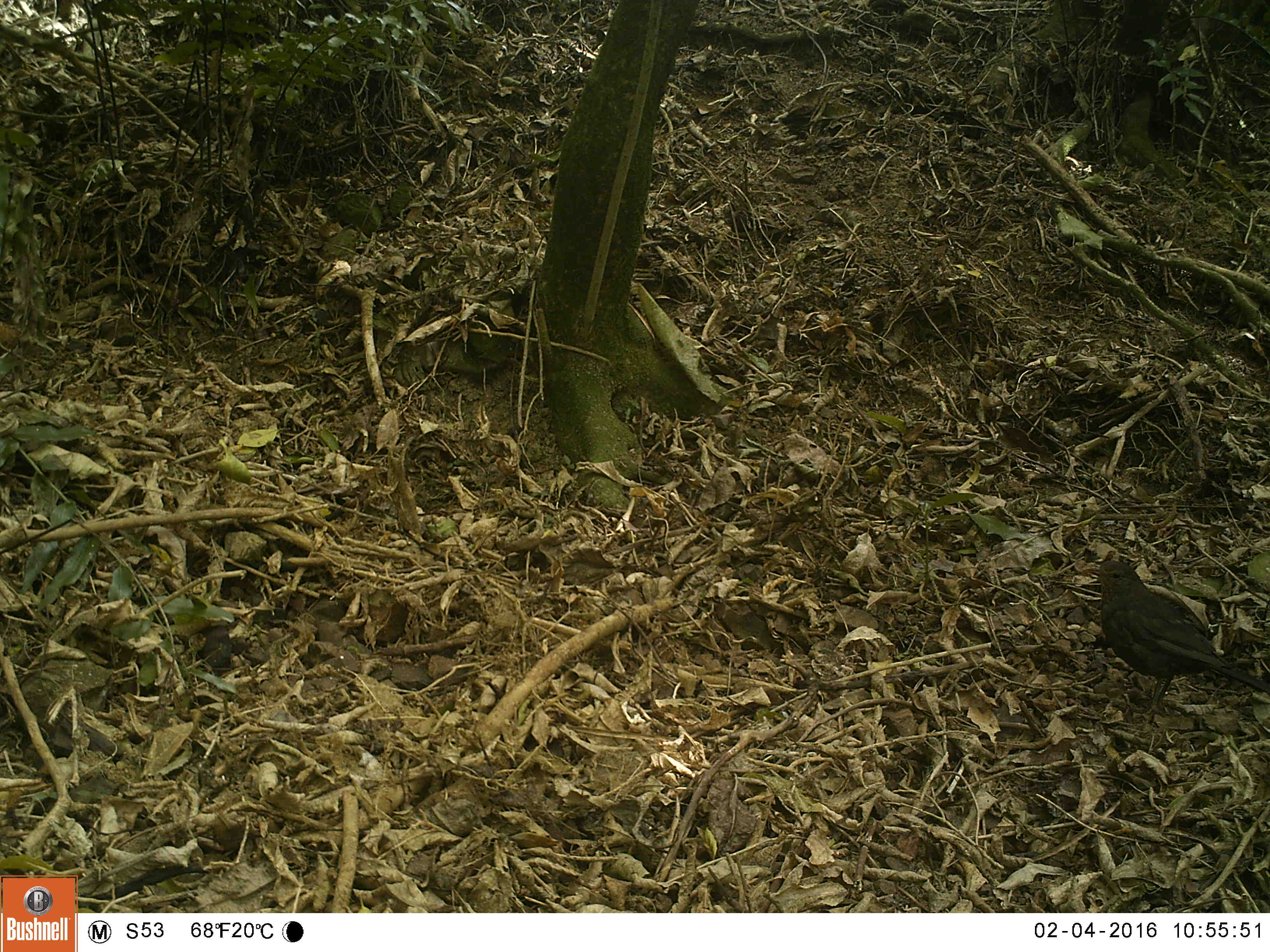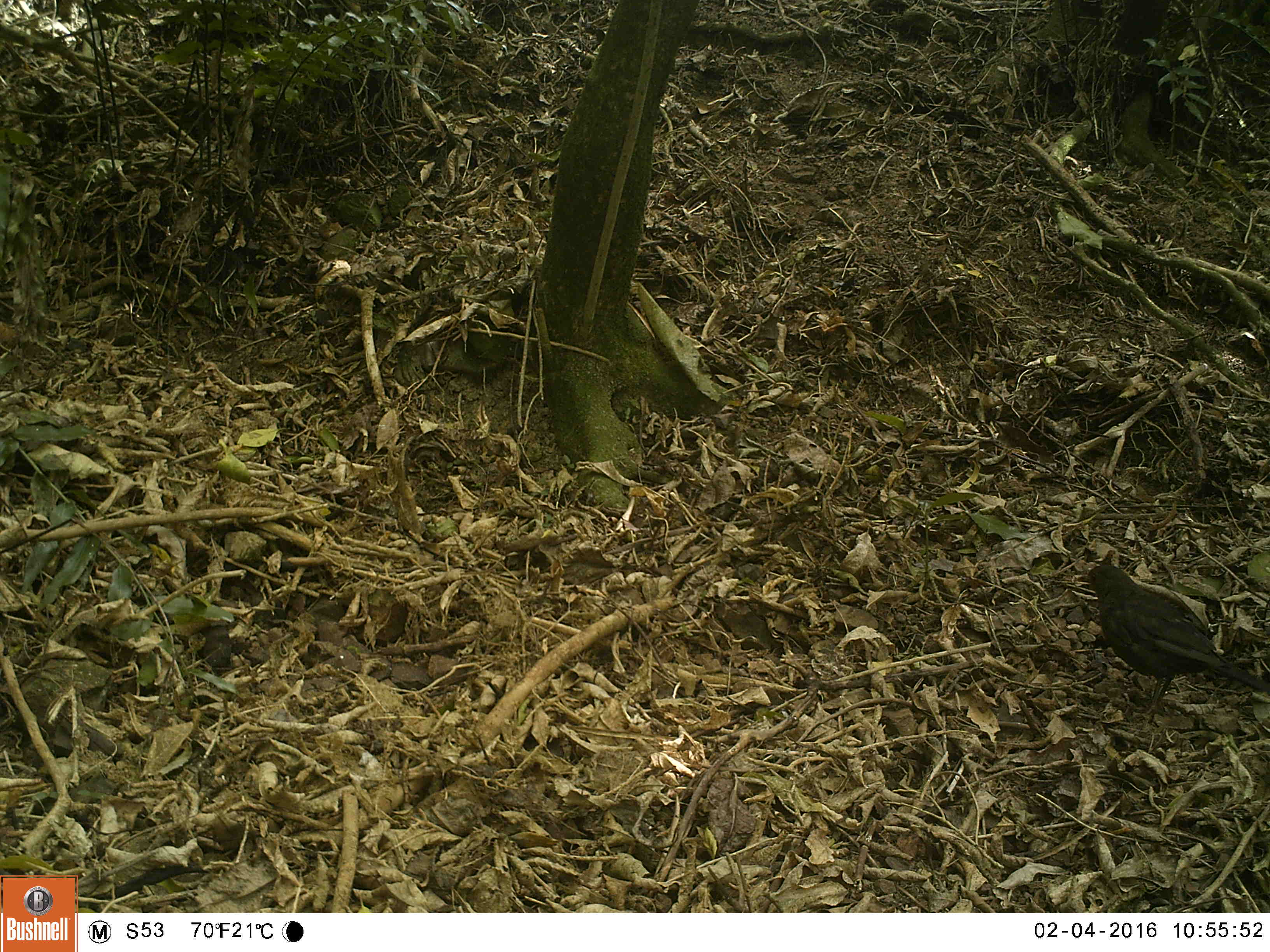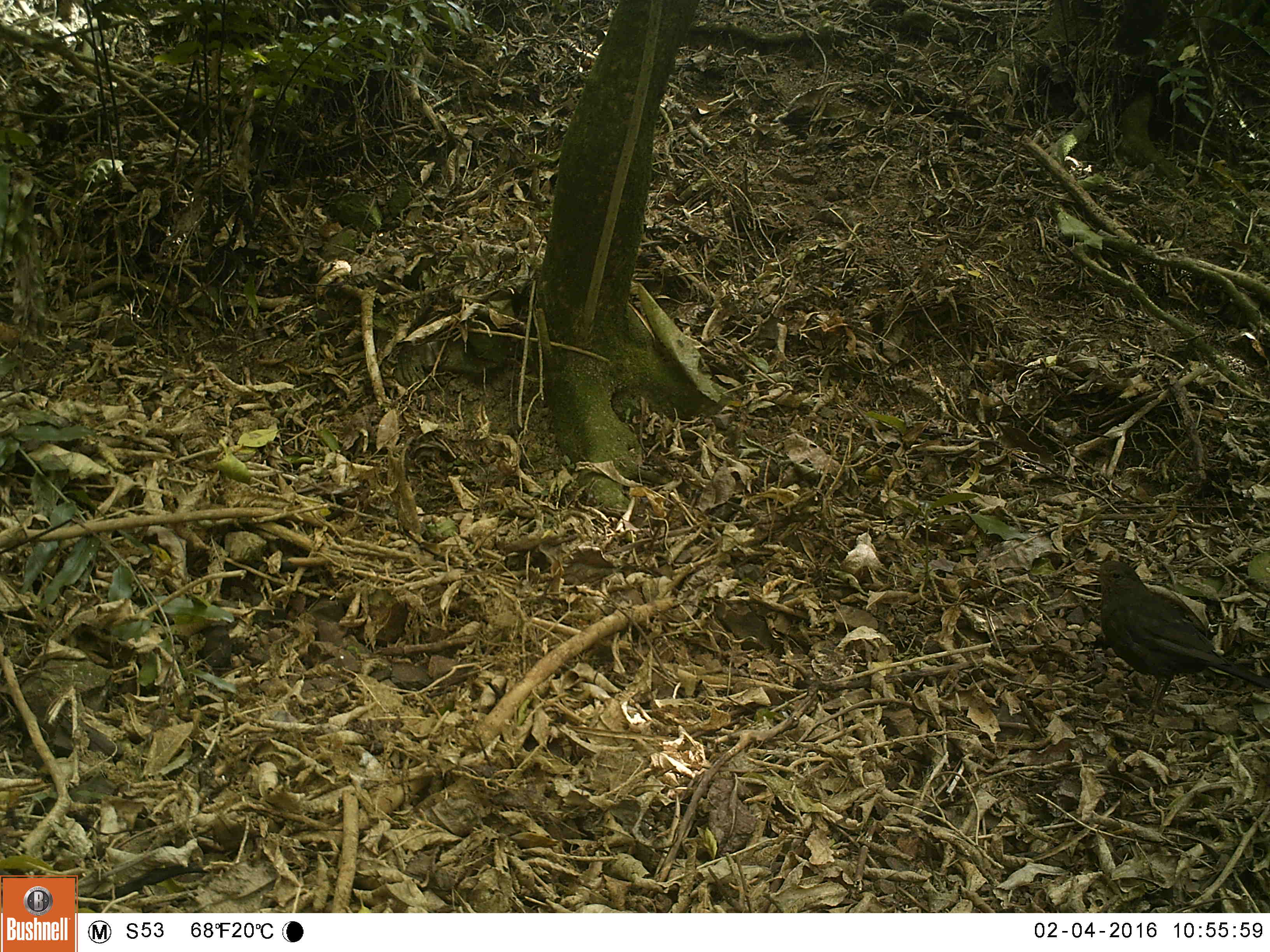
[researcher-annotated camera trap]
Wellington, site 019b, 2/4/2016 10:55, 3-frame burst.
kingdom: Animalia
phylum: Chordata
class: Aves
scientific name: Aves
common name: bird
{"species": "bird (Aves)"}